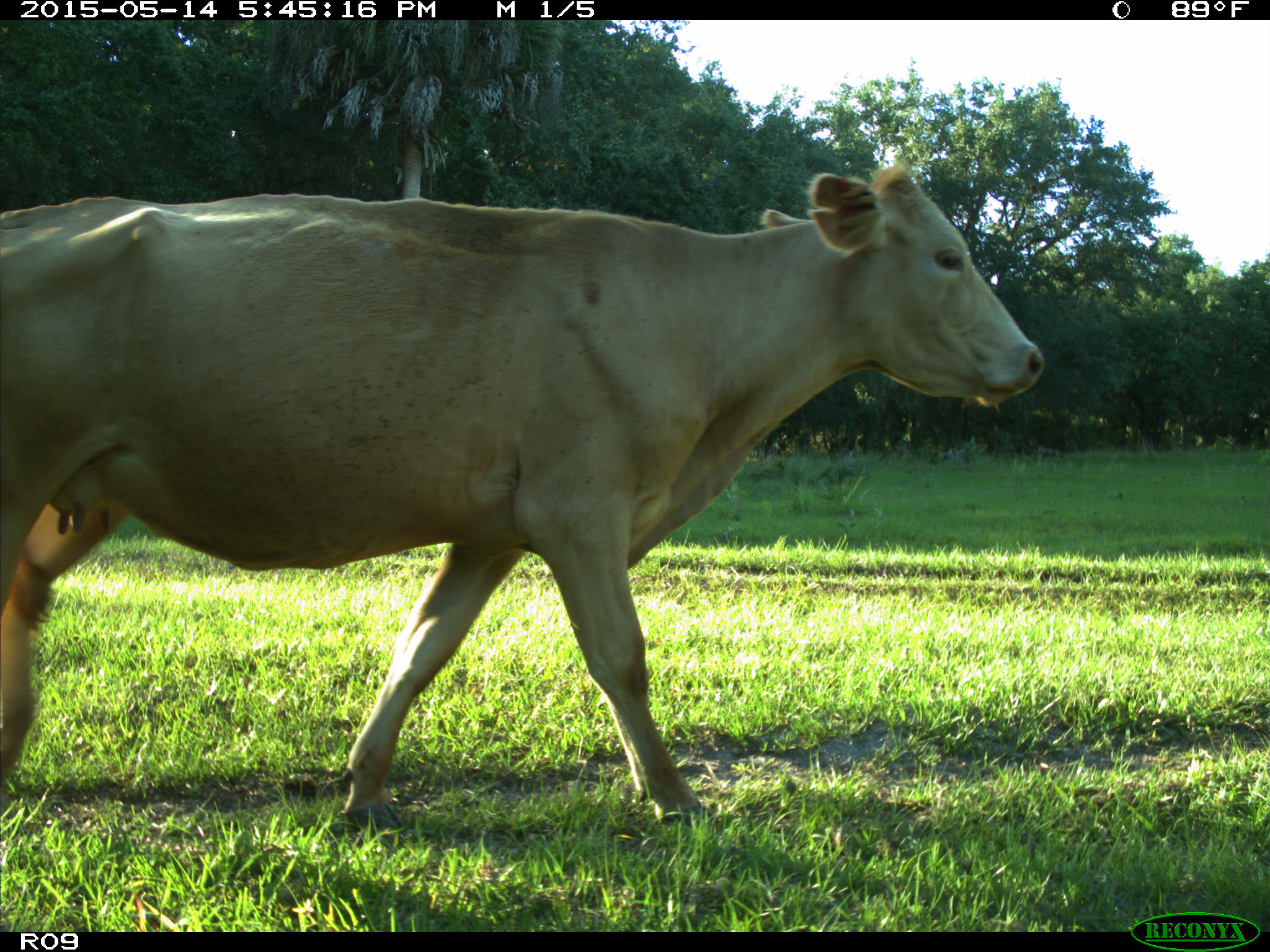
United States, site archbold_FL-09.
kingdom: Animalia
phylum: Chordata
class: Mammalia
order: Artiodactyla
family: Bovidae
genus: Bos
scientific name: Bos taurus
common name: domestic cow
Bos taurus (domestic cow).